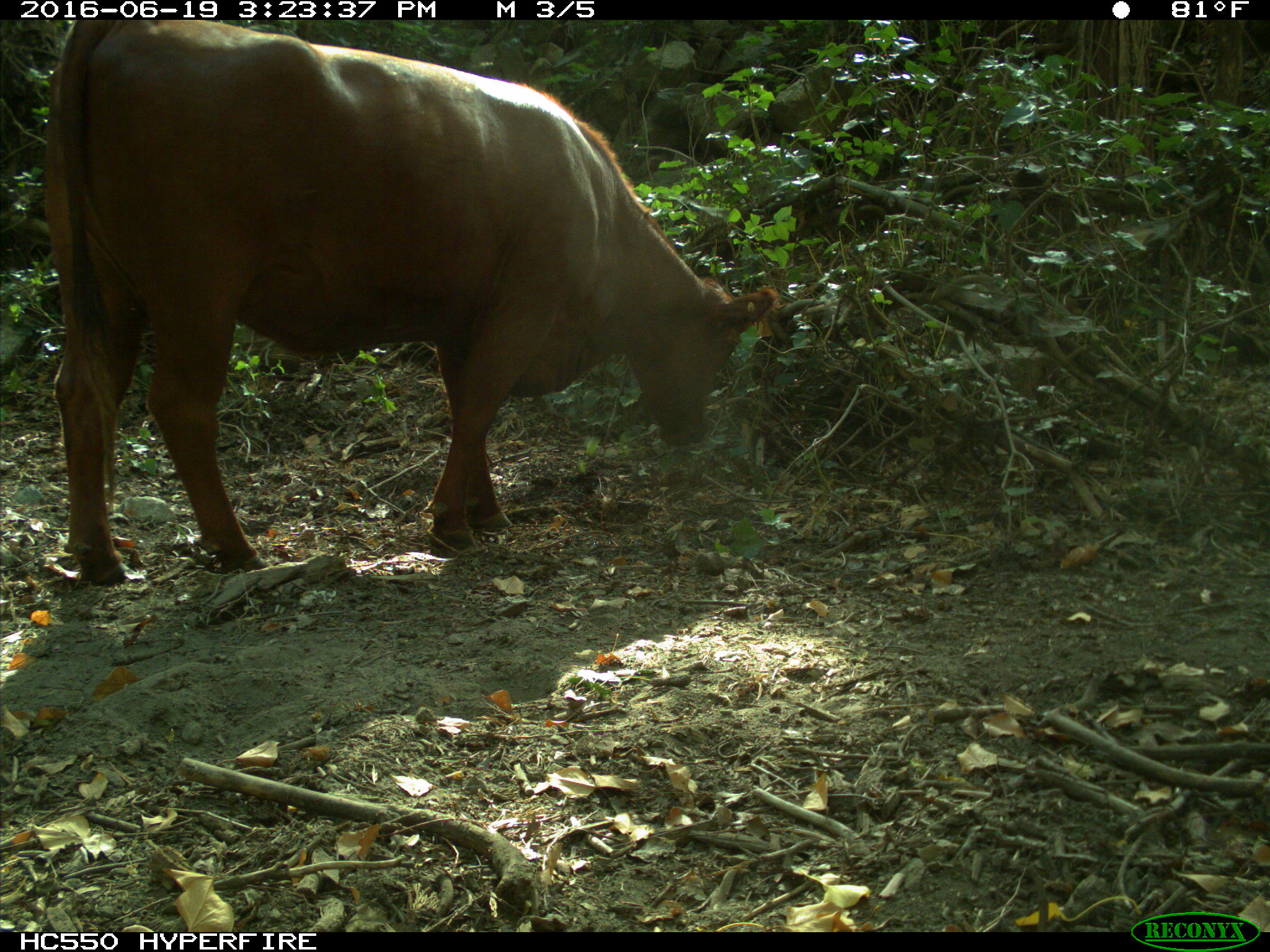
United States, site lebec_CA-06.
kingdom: Animalia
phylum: Chordata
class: Mammalia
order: Artiodactyla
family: Bovidae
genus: Bos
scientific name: Bos taurus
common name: domestic cow